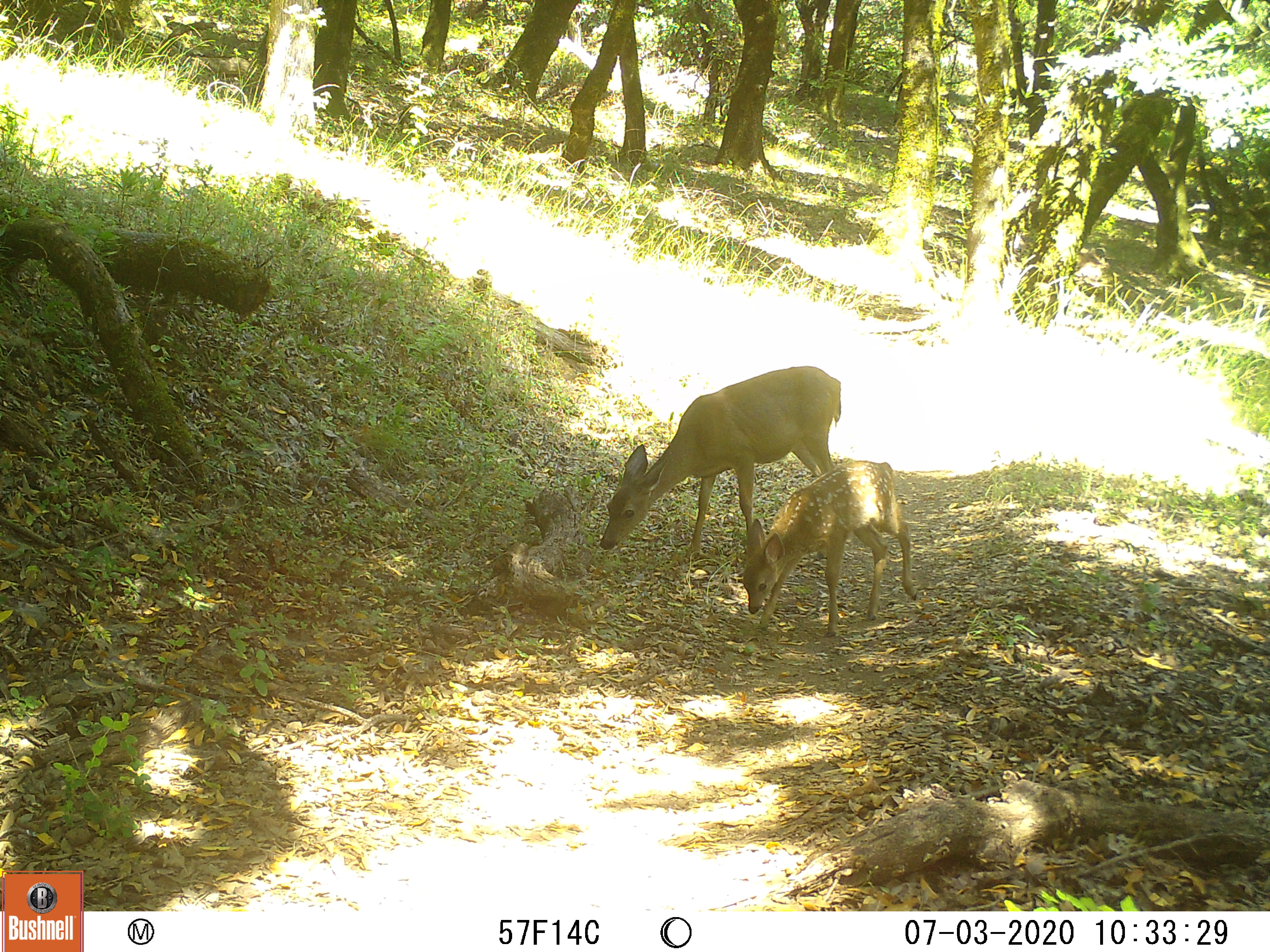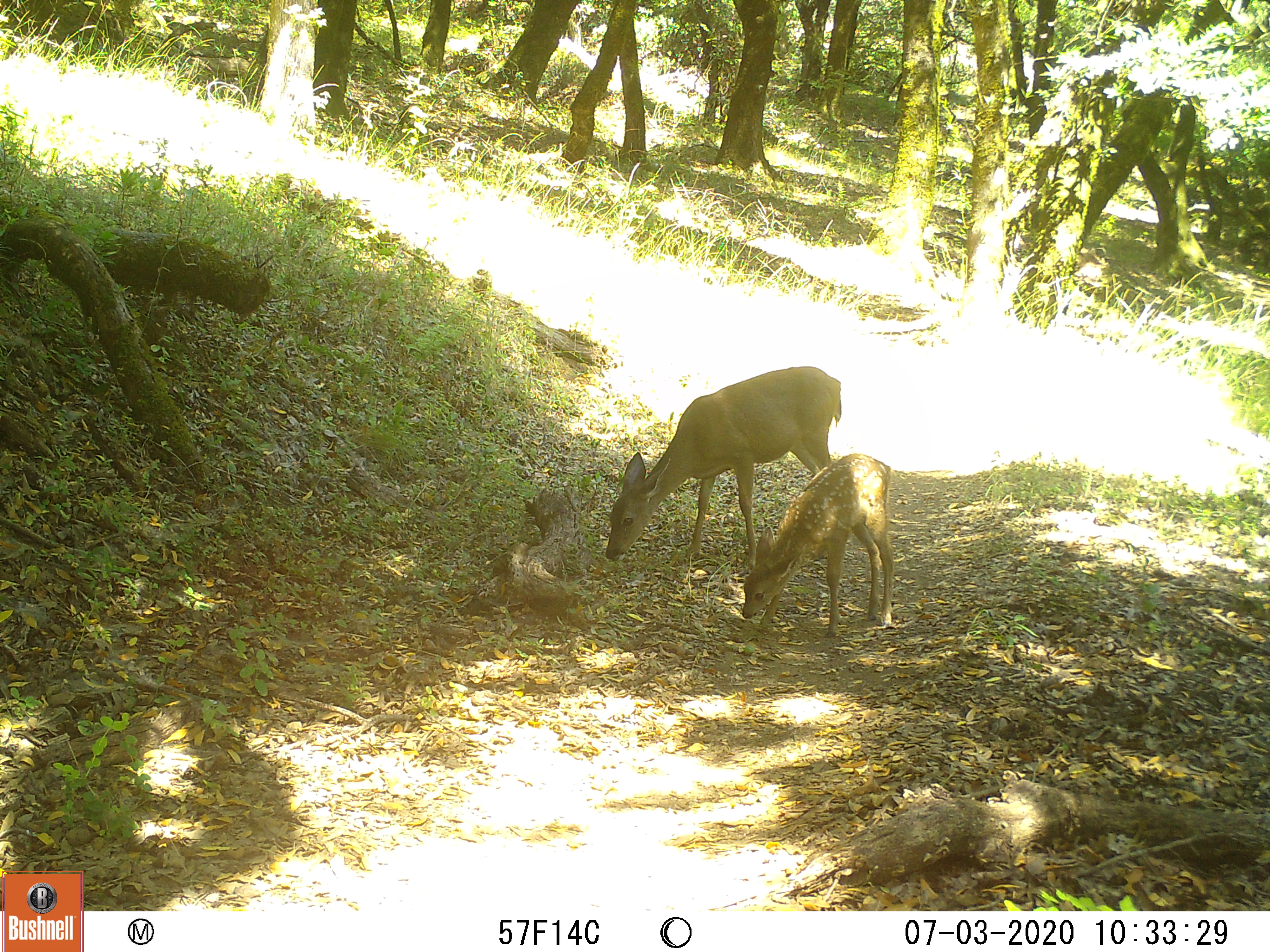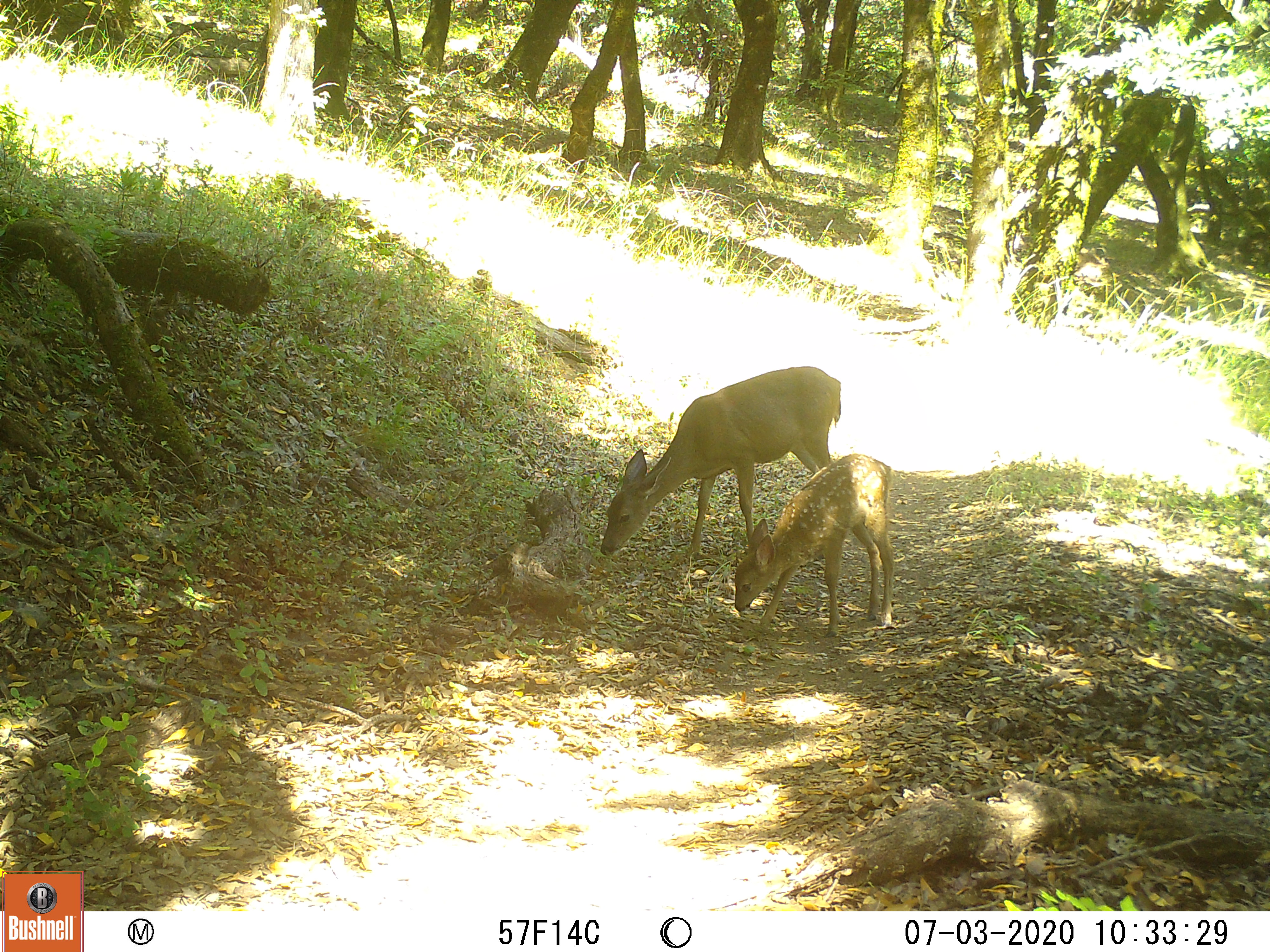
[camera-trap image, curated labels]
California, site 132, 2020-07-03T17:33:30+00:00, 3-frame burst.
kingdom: Animalia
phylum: Chordata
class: Mammalia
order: Artiodactyla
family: Cervidae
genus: Odocoileus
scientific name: Odocoileus hemionus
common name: mule deer